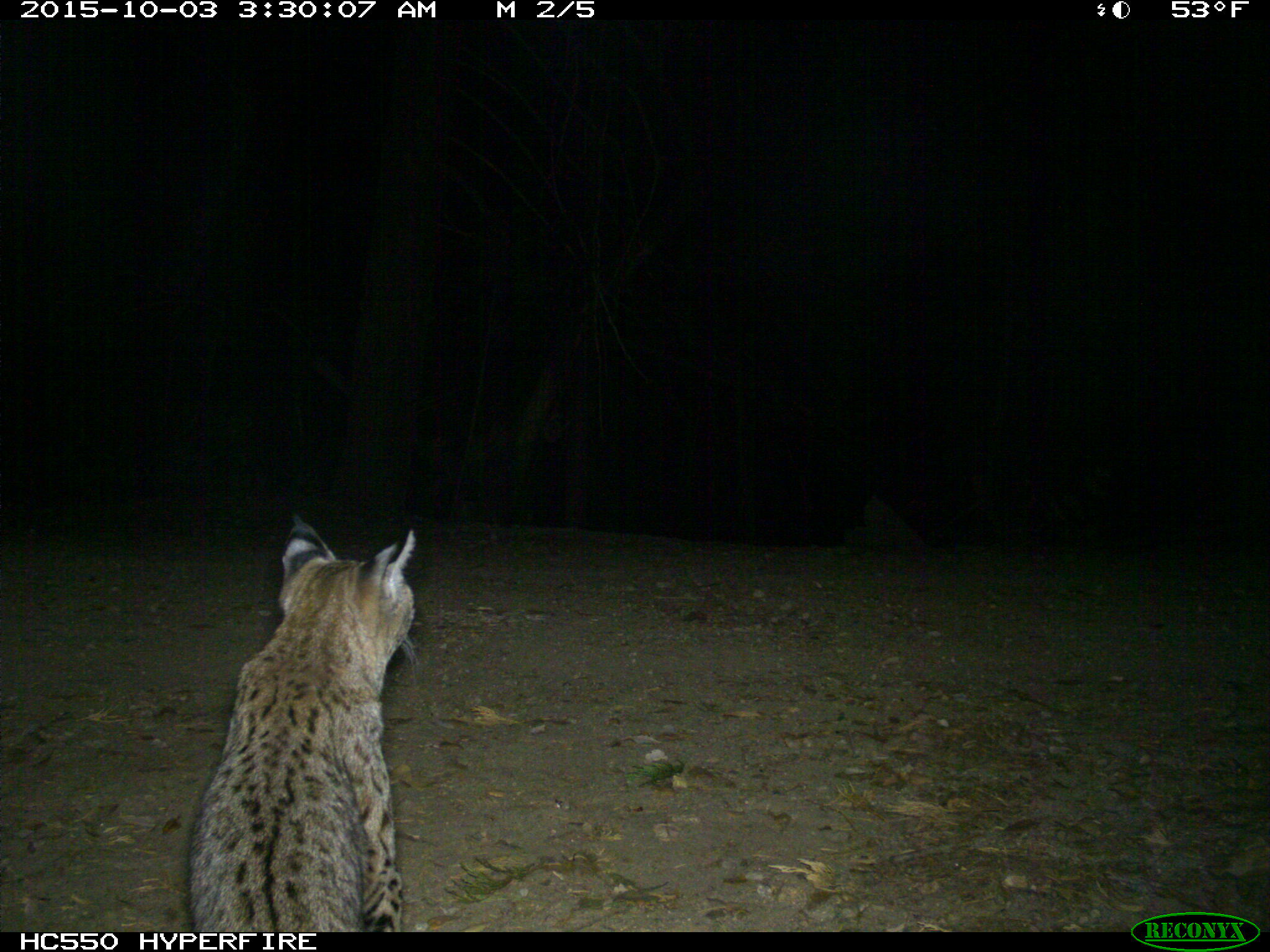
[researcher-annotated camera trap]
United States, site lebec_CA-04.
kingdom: Animalia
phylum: Chordata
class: Mammalia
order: Carnivora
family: Felidae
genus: Lynx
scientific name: Lynx rufus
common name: bobcat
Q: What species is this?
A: Lynx rufus (bobcat).